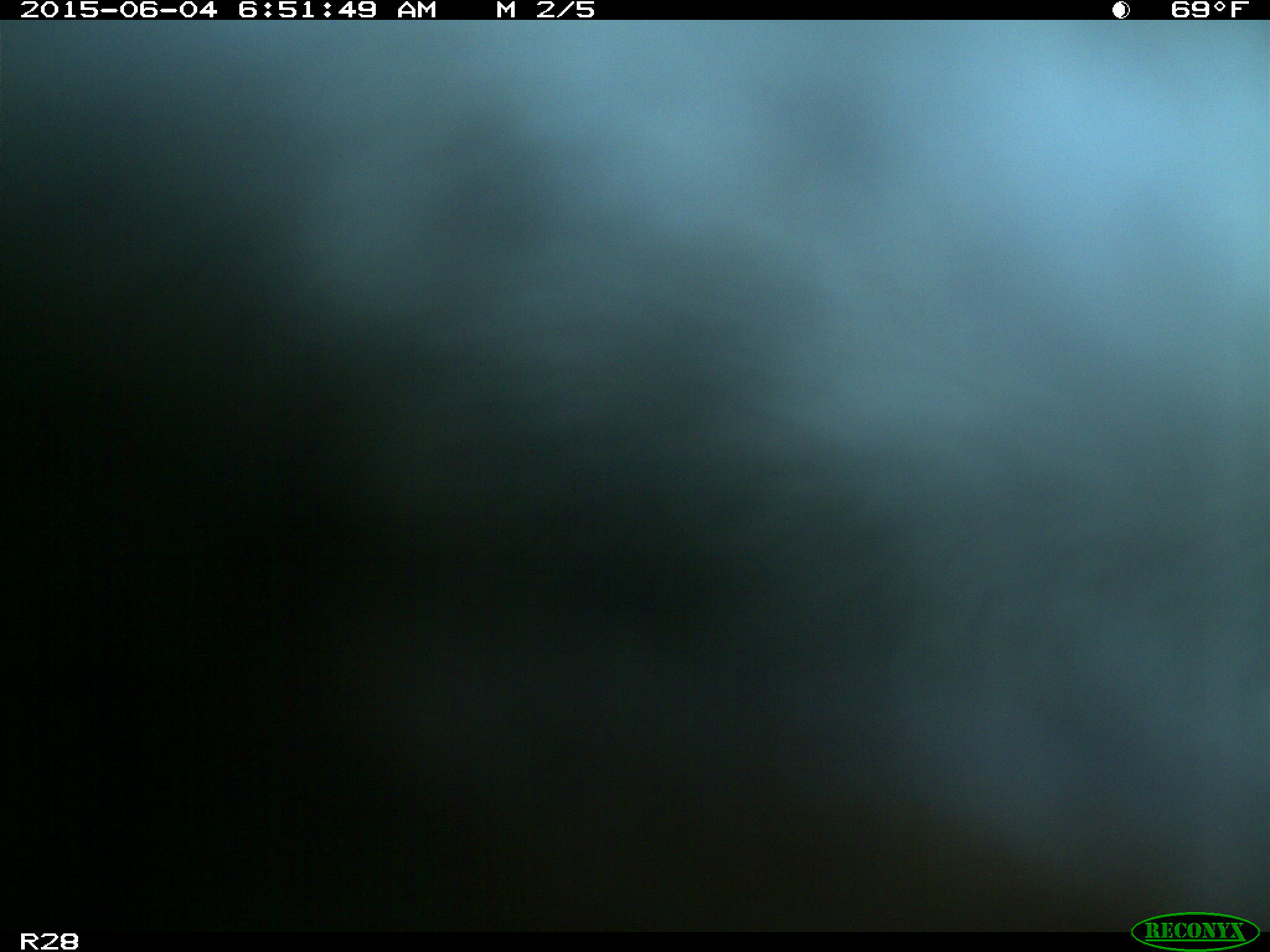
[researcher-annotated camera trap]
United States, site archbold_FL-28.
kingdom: Animalia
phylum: Chordata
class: Mammalia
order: Artiodactyla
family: Bovidae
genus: Bos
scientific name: Bos taurus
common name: domestic cow